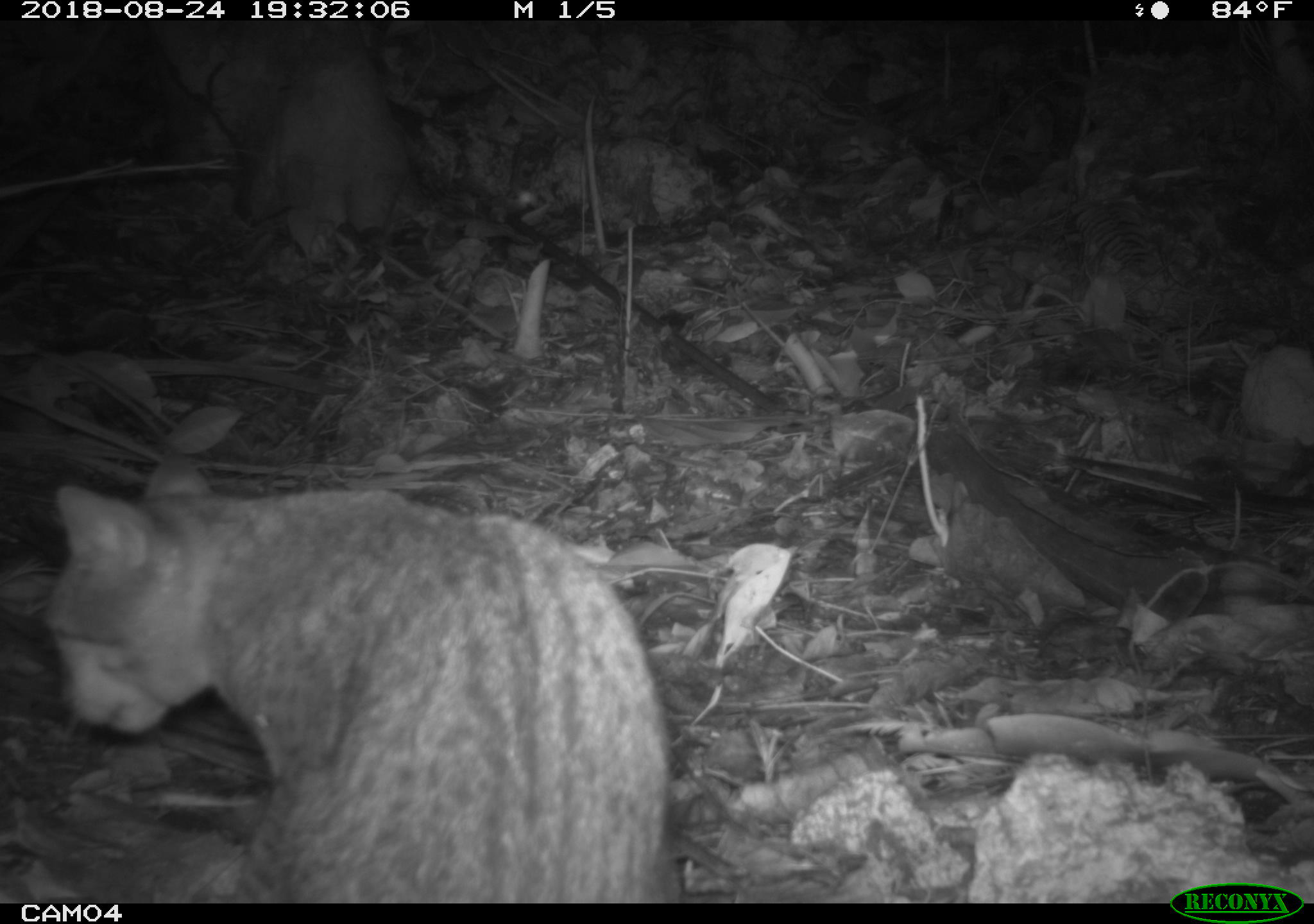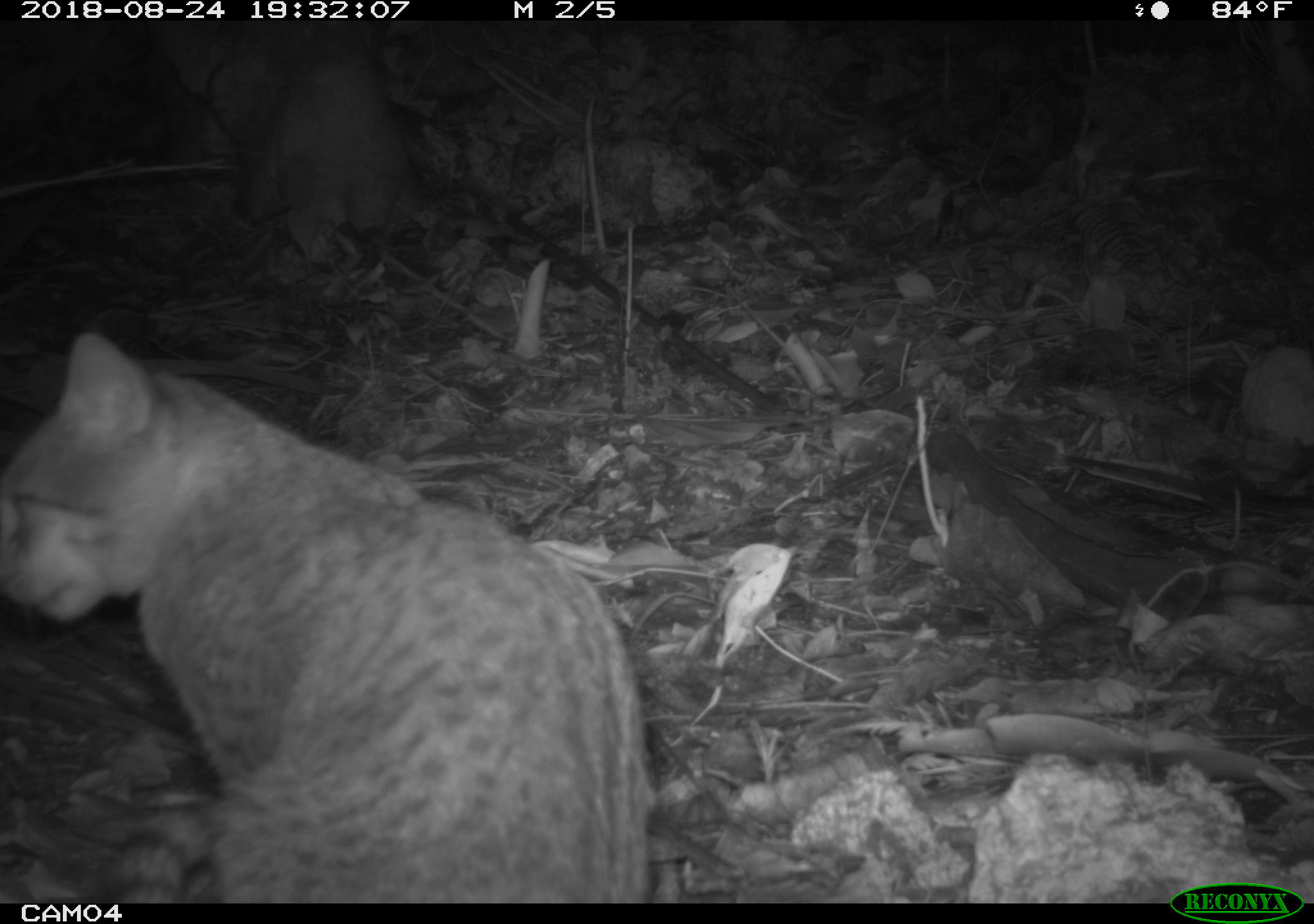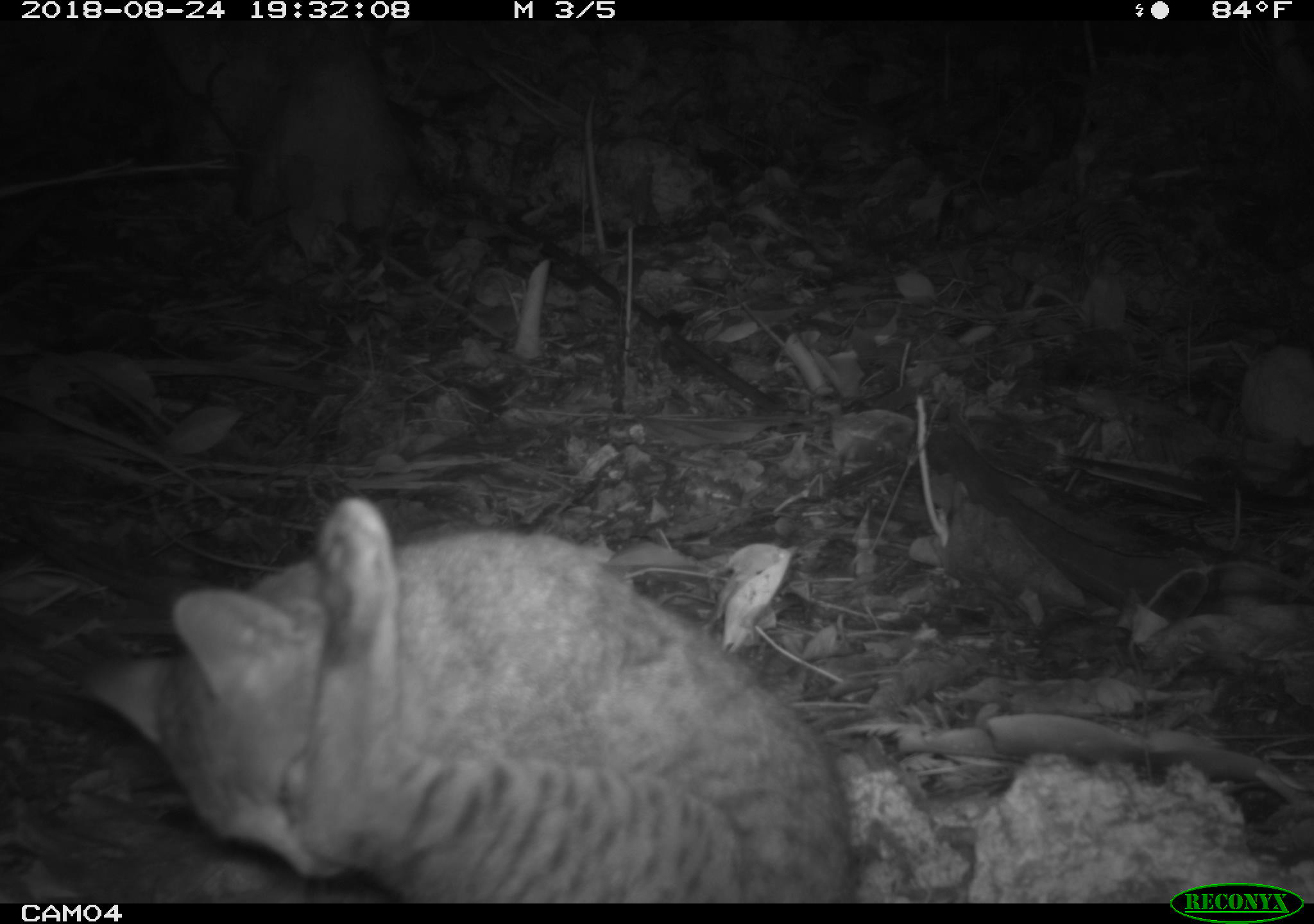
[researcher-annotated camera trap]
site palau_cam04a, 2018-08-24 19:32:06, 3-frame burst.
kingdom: Animalia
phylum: Chordata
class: Mammalia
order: Carnivora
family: Felidae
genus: Felis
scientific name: Felis catus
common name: cat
Cat (Felis catus).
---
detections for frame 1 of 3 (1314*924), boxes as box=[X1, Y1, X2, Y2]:
cat: box=[39, 457, 669, 902]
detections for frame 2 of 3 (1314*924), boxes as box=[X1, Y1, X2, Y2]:
cat: box=[1, 325, 655, 897]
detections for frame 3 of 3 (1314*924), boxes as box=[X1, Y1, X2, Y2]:
cat: box=[61, 496, 861, 900]